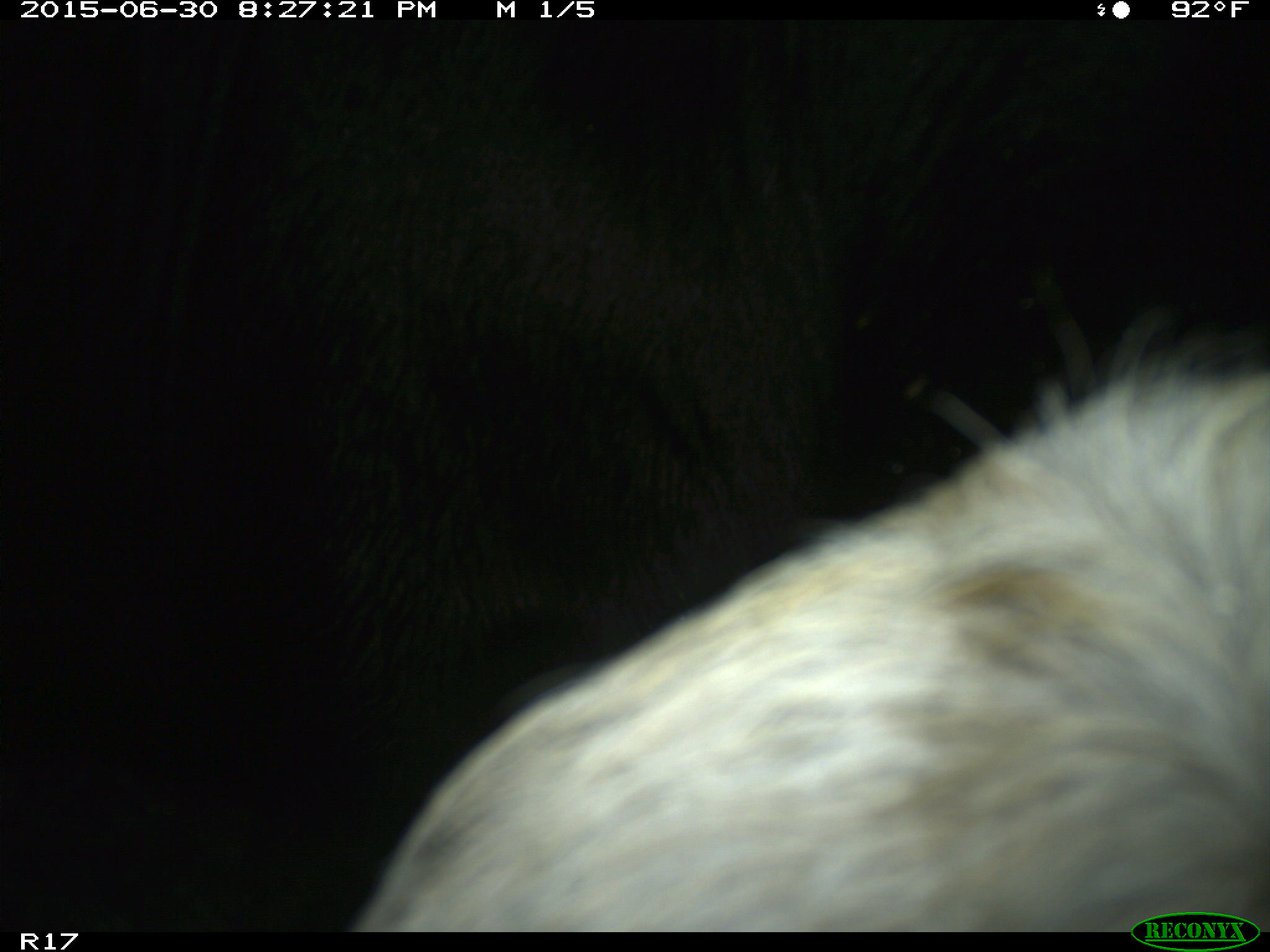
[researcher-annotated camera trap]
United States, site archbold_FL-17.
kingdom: Animalia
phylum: Chordata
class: Mammalia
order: Artiodactyla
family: Bovidae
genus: Bos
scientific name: Bos taurus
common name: domestic cow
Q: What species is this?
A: Bos taurus (domestic cow).